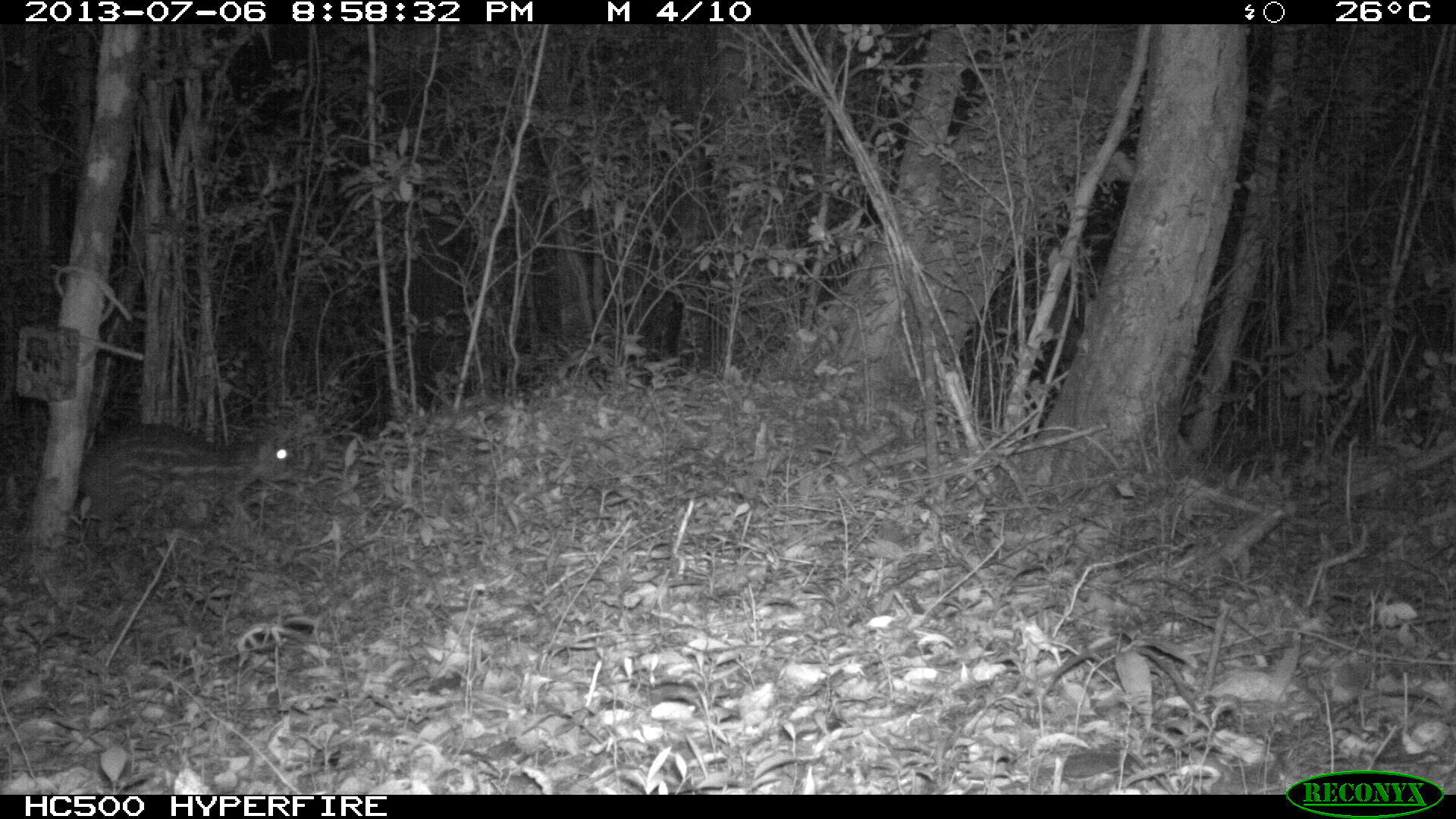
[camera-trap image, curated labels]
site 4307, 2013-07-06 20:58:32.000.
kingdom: Animalia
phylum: Chordata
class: Mammalia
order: Rodentia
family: Cuniculidae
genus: Cuniculus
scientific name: Cuniculus paca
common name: lowland paca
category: agouti paca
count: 1